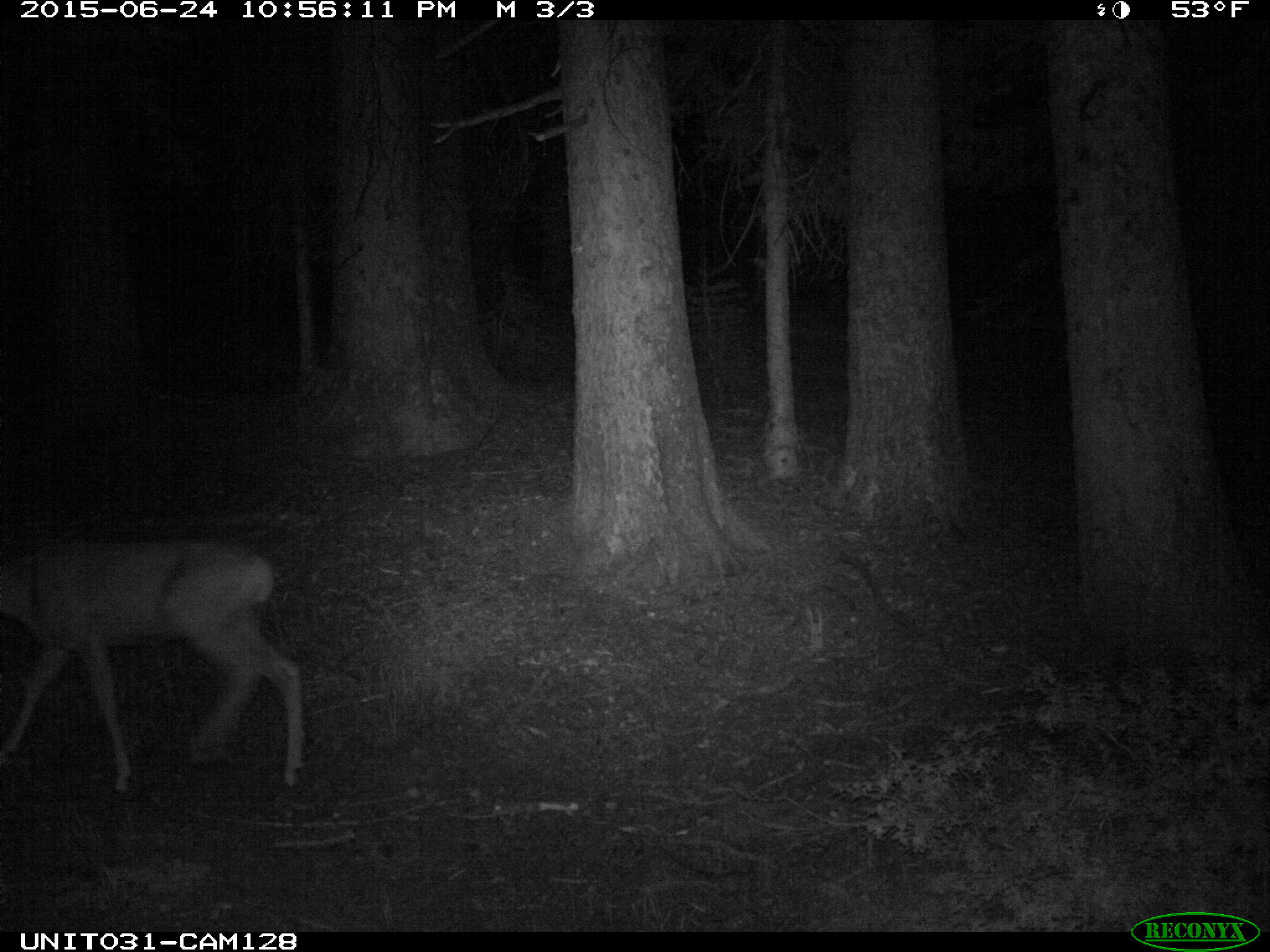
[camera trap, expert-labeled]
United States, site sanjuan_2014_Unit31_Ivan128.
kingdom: Animalia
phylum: Chordata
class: Mammalia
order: Artiodactyla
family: Cervidae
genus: Odocoileus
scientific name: Odocoileus hemionus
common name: mule deer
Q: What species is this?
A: Odocoileus hemionus (mule deer).